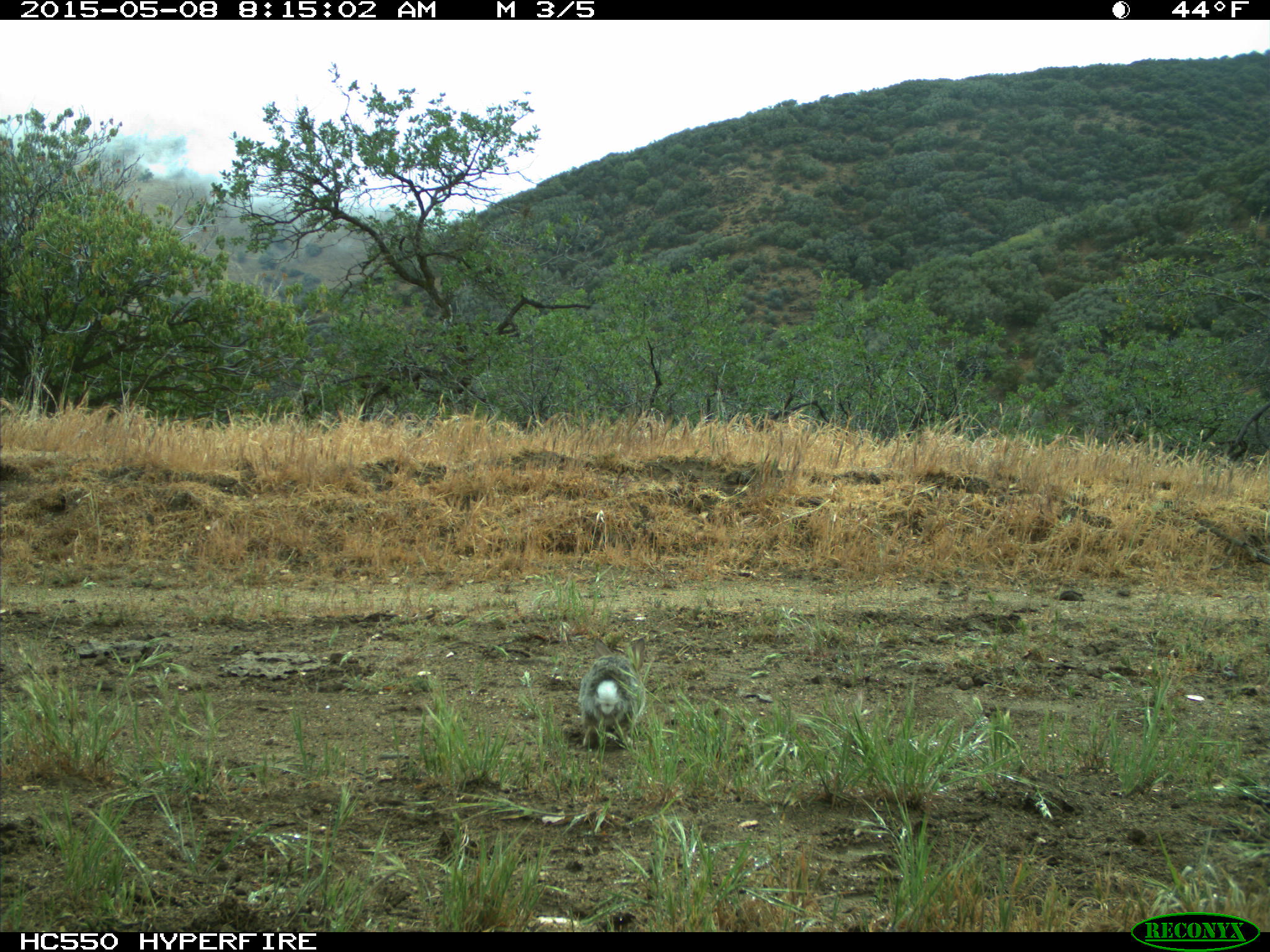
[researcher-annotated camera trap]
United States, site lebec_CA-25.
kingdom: Animalia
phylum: Chordata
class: Mammalia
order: Lagomorpha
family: Leporidae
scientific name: Leporidae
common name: rabbits and hares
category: unidentified rabbit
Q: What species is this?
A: Unidentified rabbit (rabbits and hares) (Leporidae).